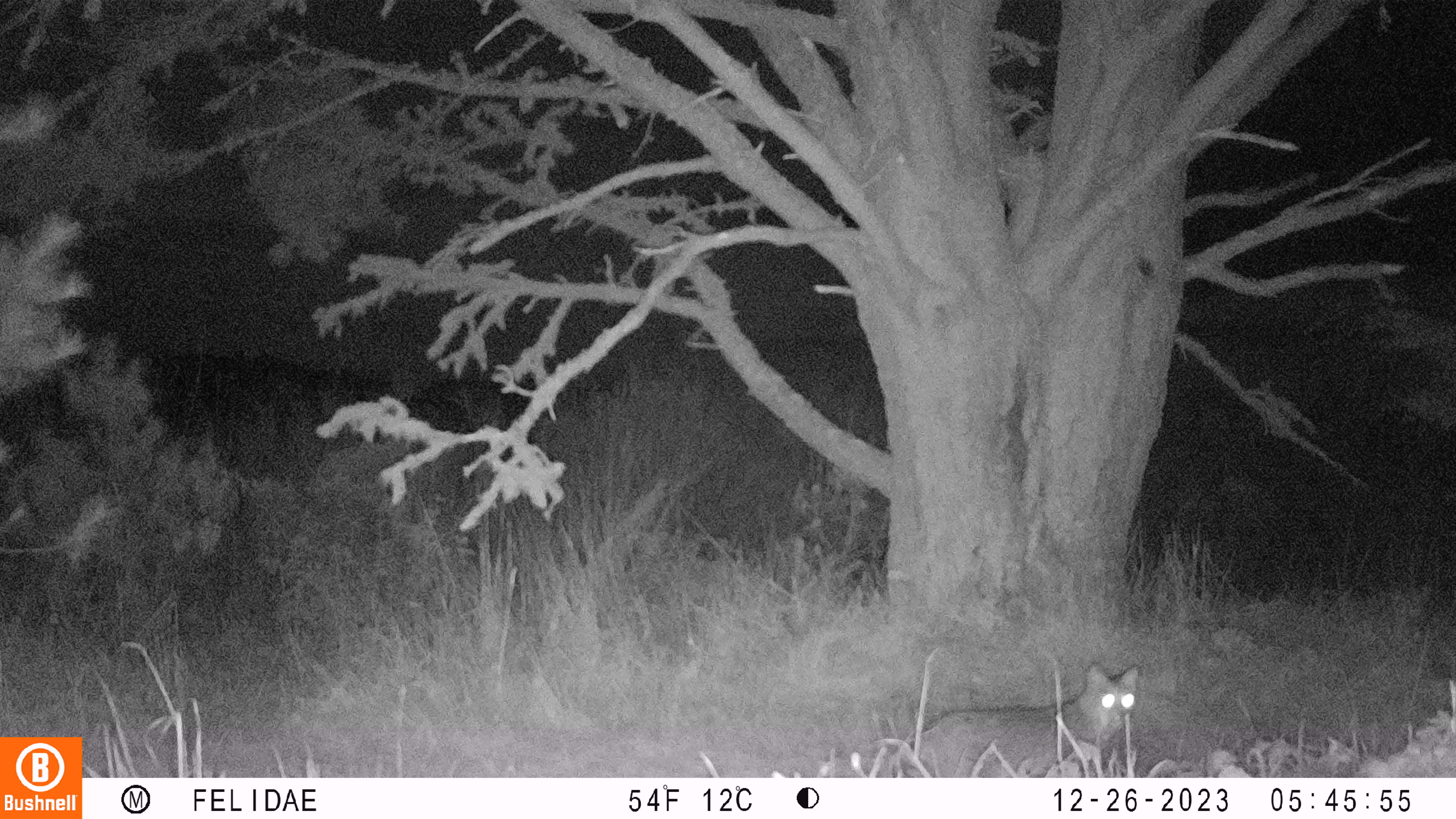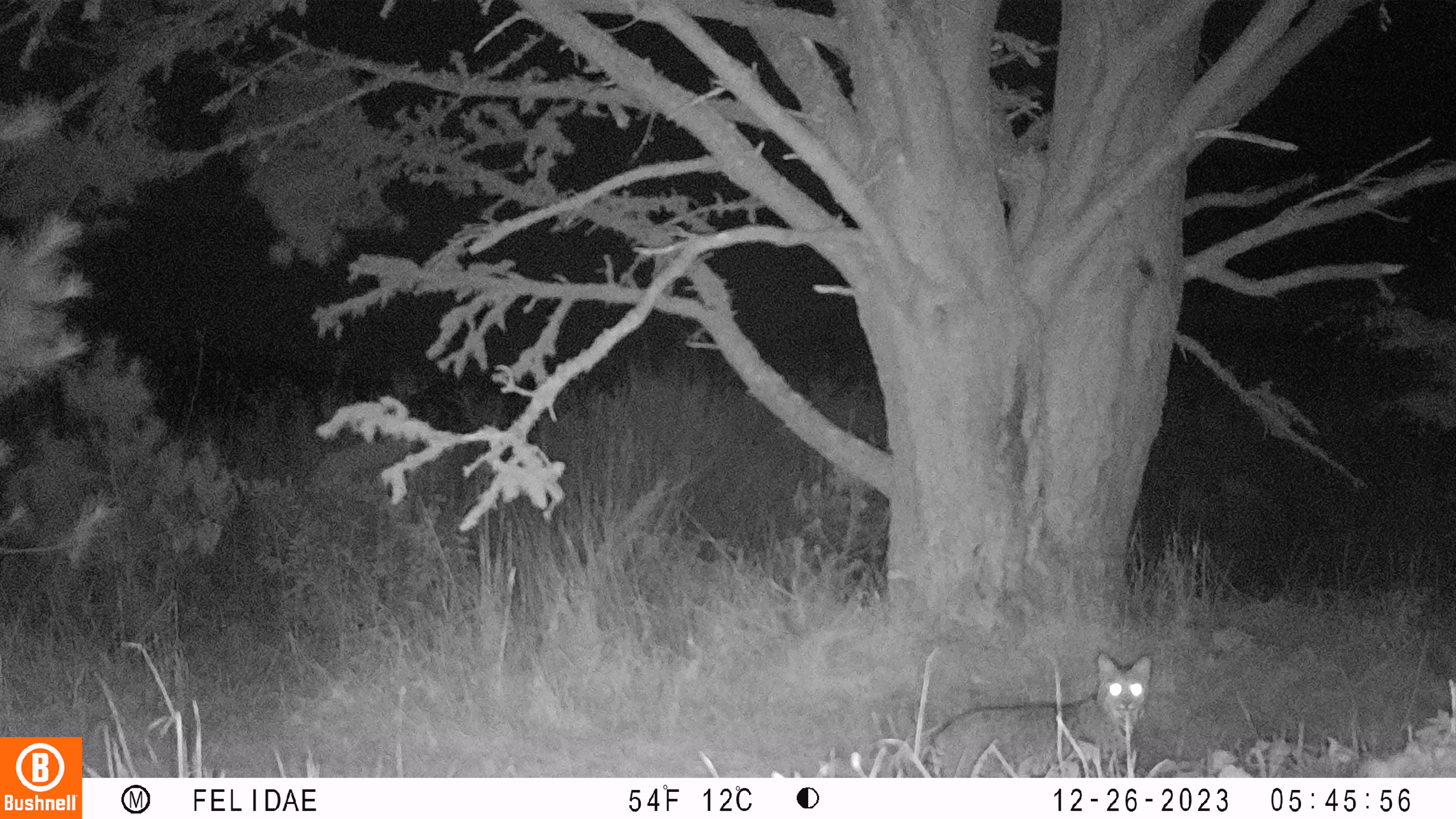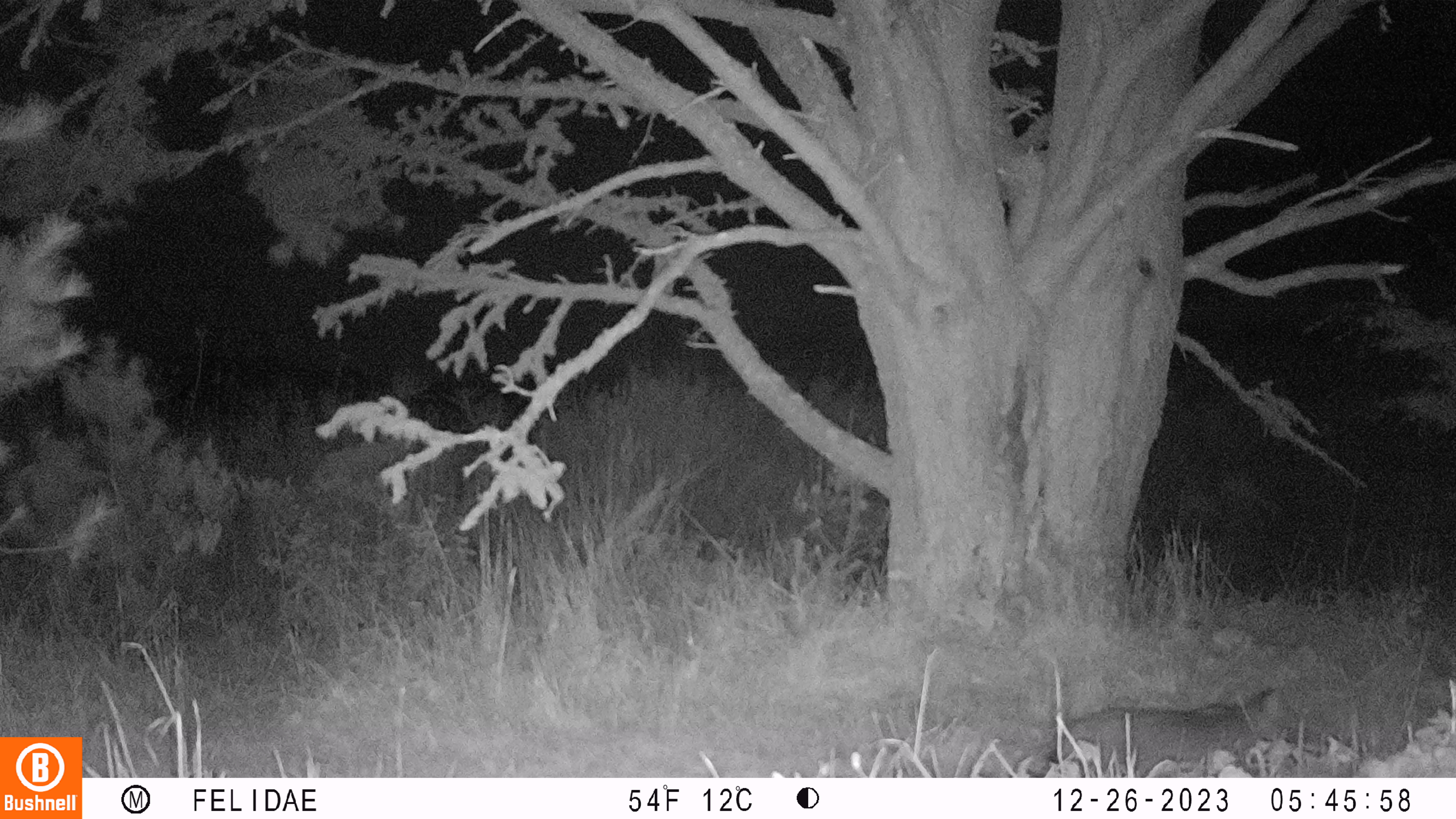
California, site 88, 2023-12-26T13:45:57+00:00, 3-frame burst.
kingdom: Animalia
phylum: Chordata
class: Mammalia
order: Carnivora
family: Felidae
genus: Lynx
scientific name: Lynx rufus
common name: bobcat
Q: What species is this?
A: Bobcat (Lynx rufus).